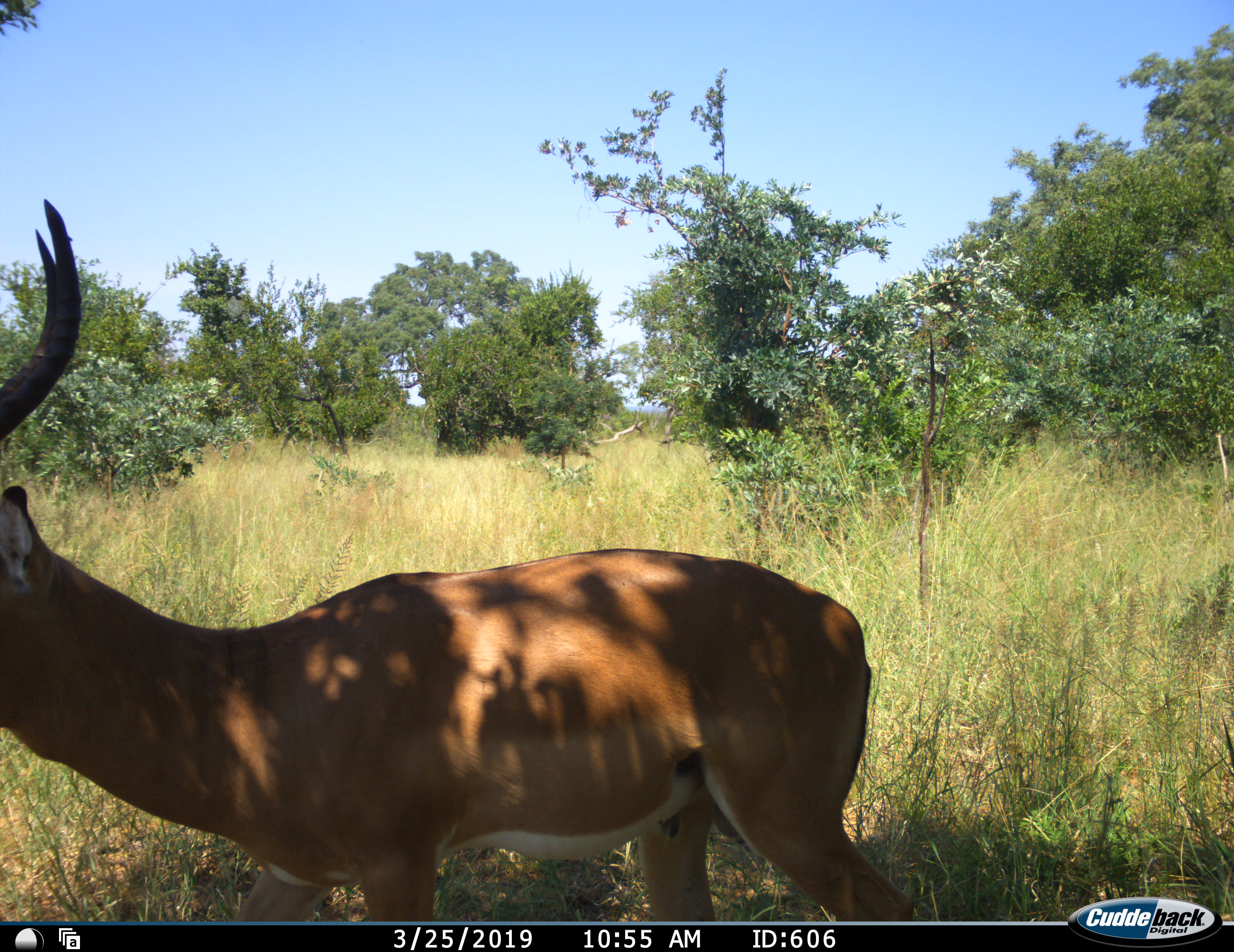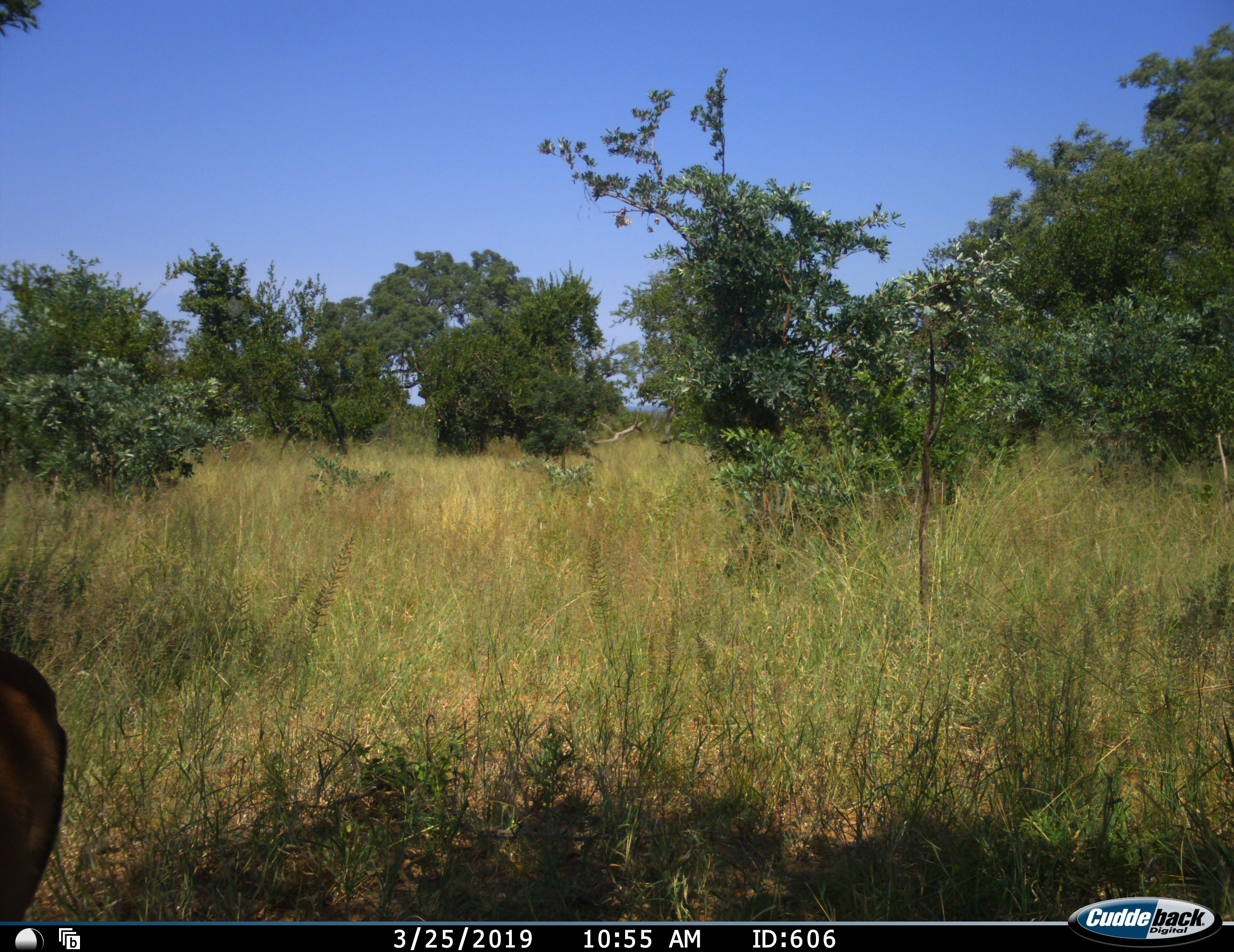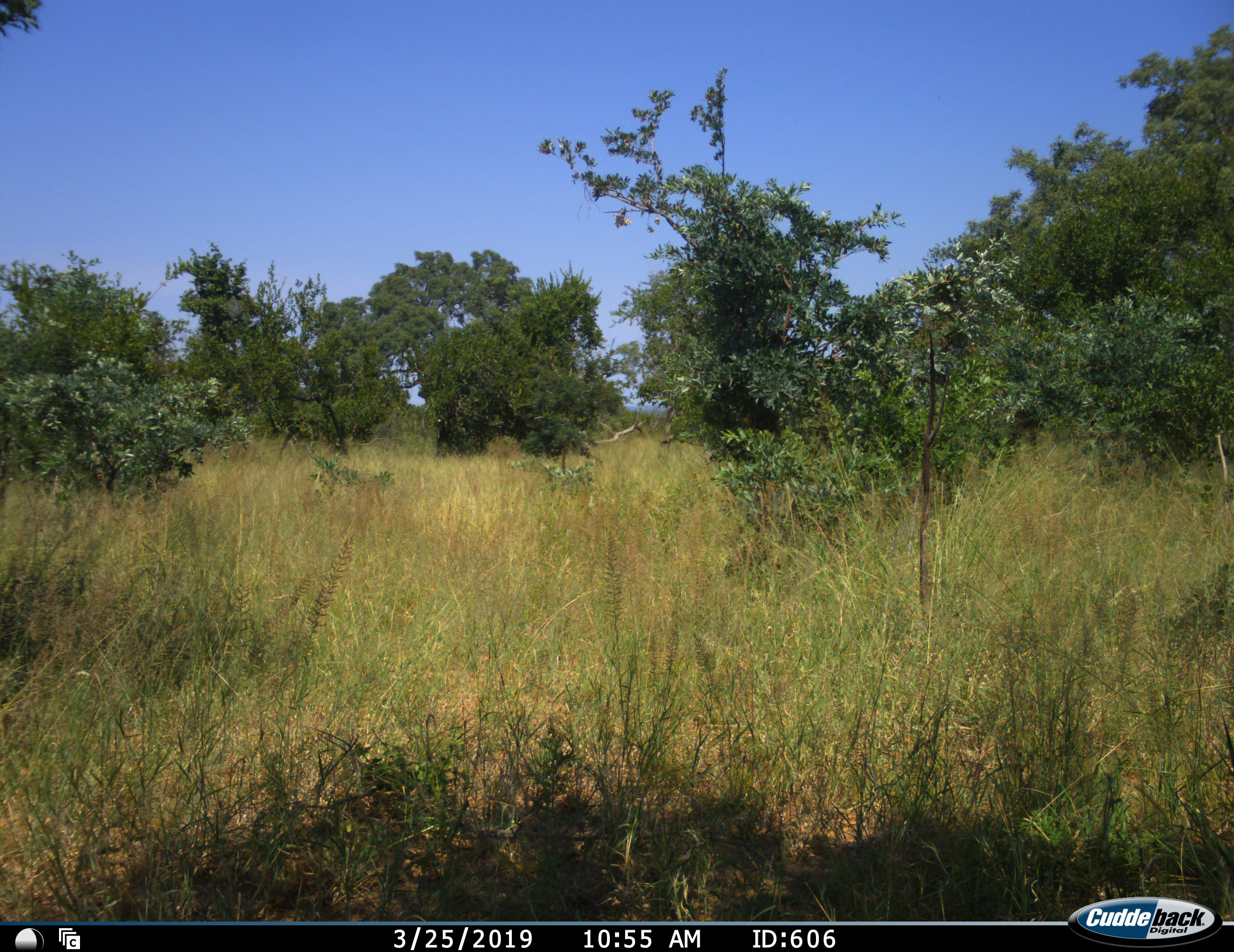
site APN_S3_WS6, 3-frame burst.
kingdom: Animalia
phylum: Chordata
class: Mammalia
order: Artiodactyla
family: Bovidae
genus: Aepyceros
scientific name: Aepyceros melampus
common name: impala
Impala (Aepyceros melampus), count 1. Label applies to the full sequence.